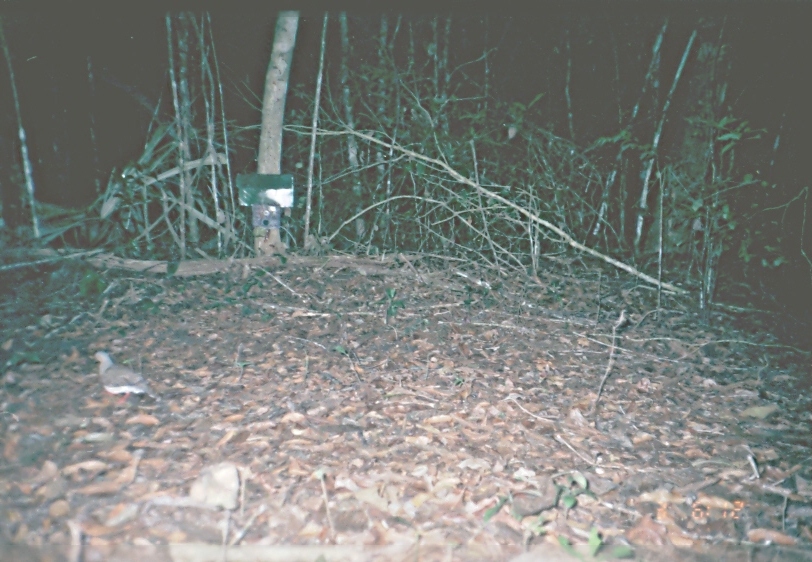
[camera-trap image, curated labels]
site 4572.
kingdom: Animalia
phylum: Chordata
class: Aves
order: Columbiformes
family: Columbidae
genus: Leptotila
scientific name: Leptotila verreauxi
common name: white-tipped dove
Leptotila verreauxi (white-tipped dove), count 1.